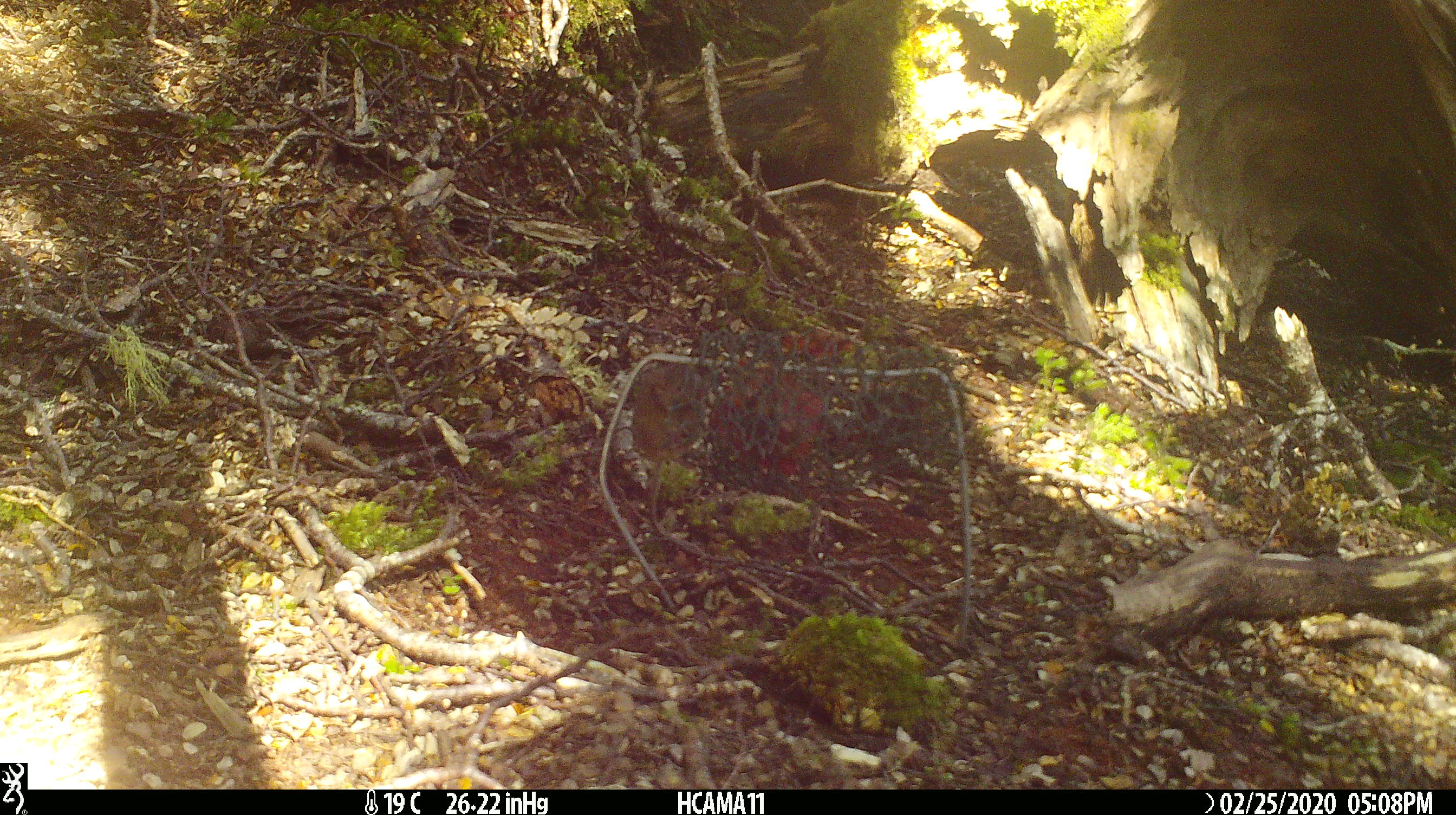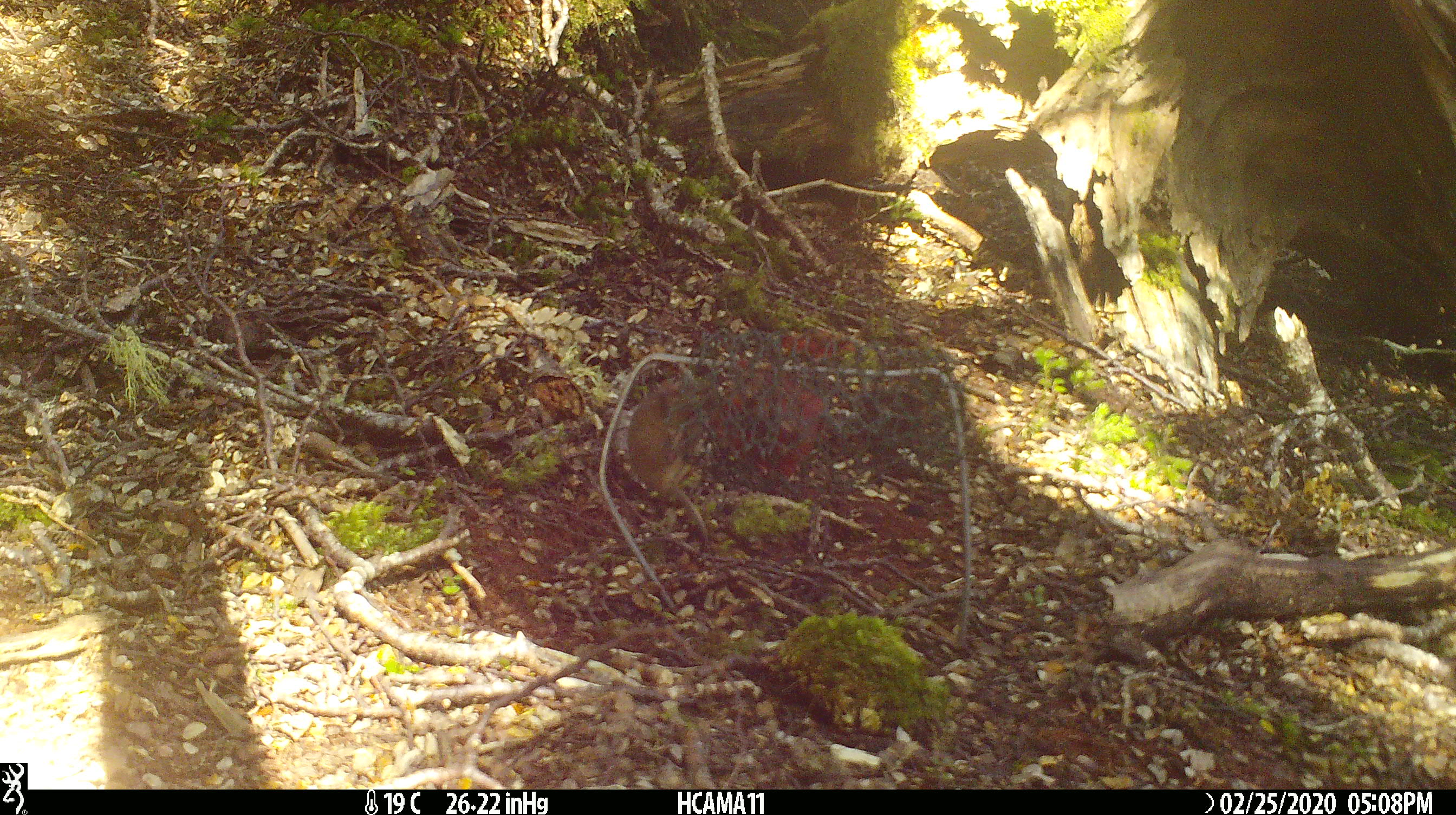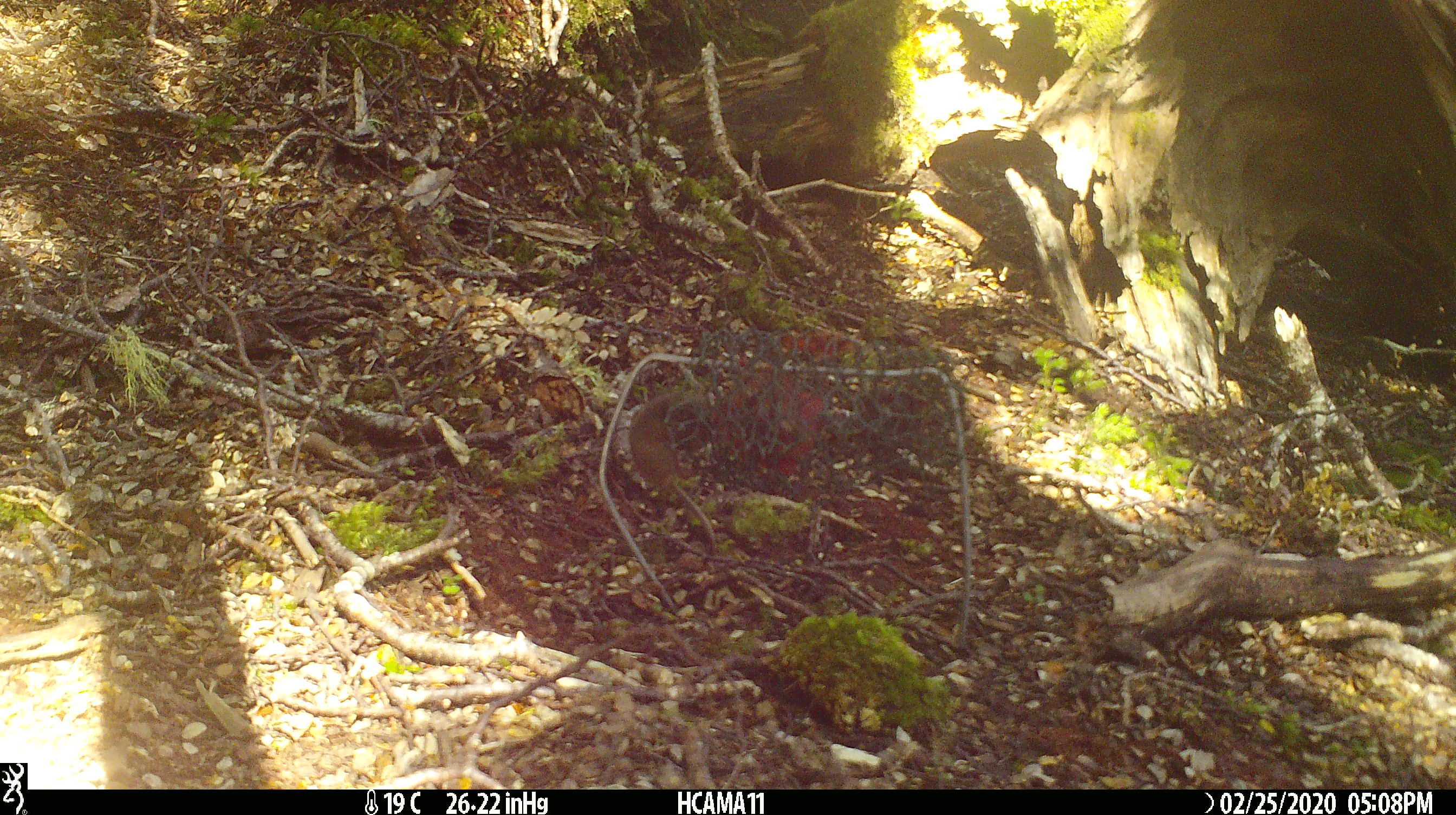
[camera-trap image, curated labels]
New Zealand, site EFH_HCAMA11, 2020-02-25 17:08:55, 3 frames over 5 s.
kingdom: Animalia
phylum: Chordata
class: Mammalia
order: Rodentia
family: Muridae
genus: Mus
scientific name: Mus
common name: mouse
Mouse (Mus).